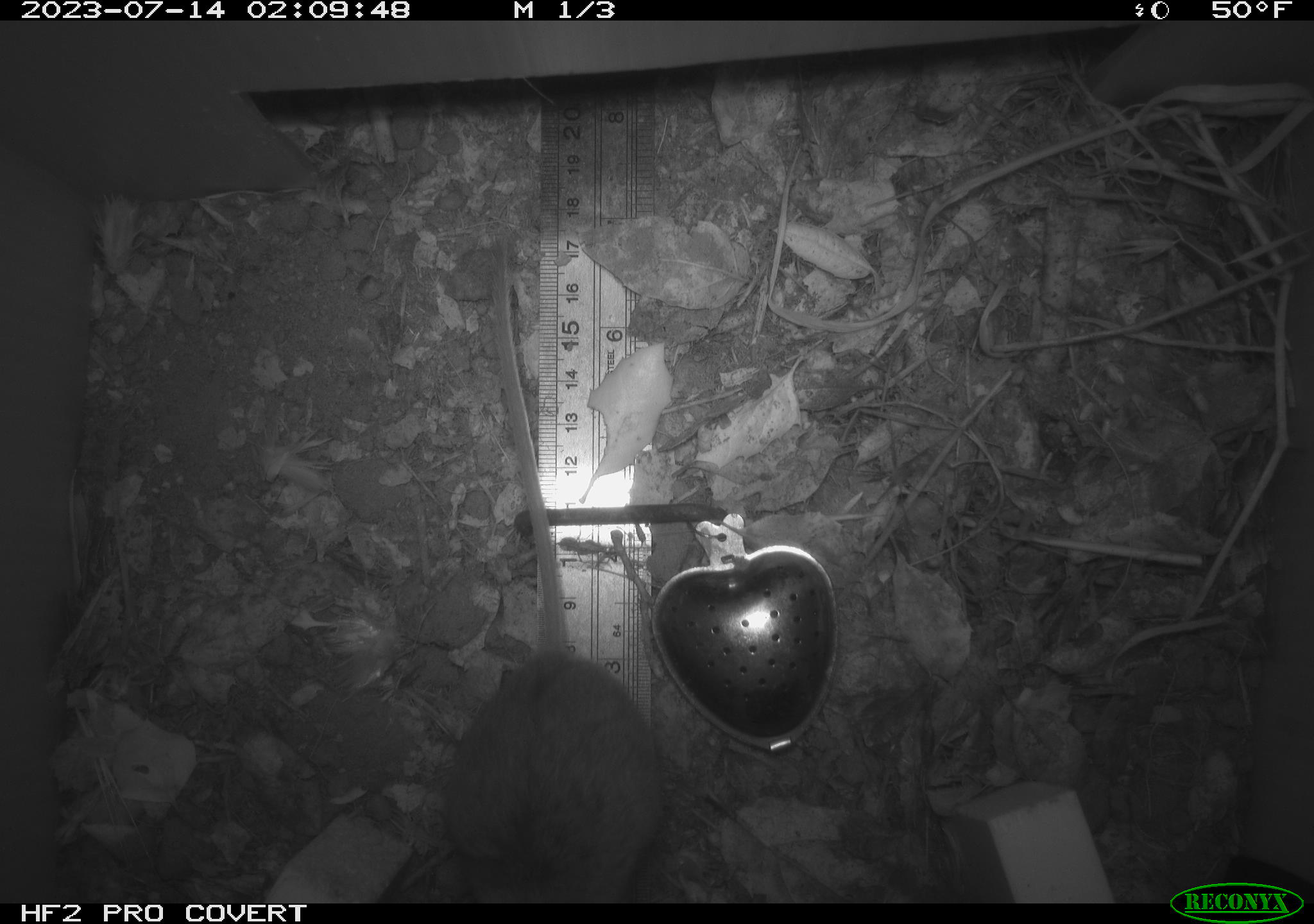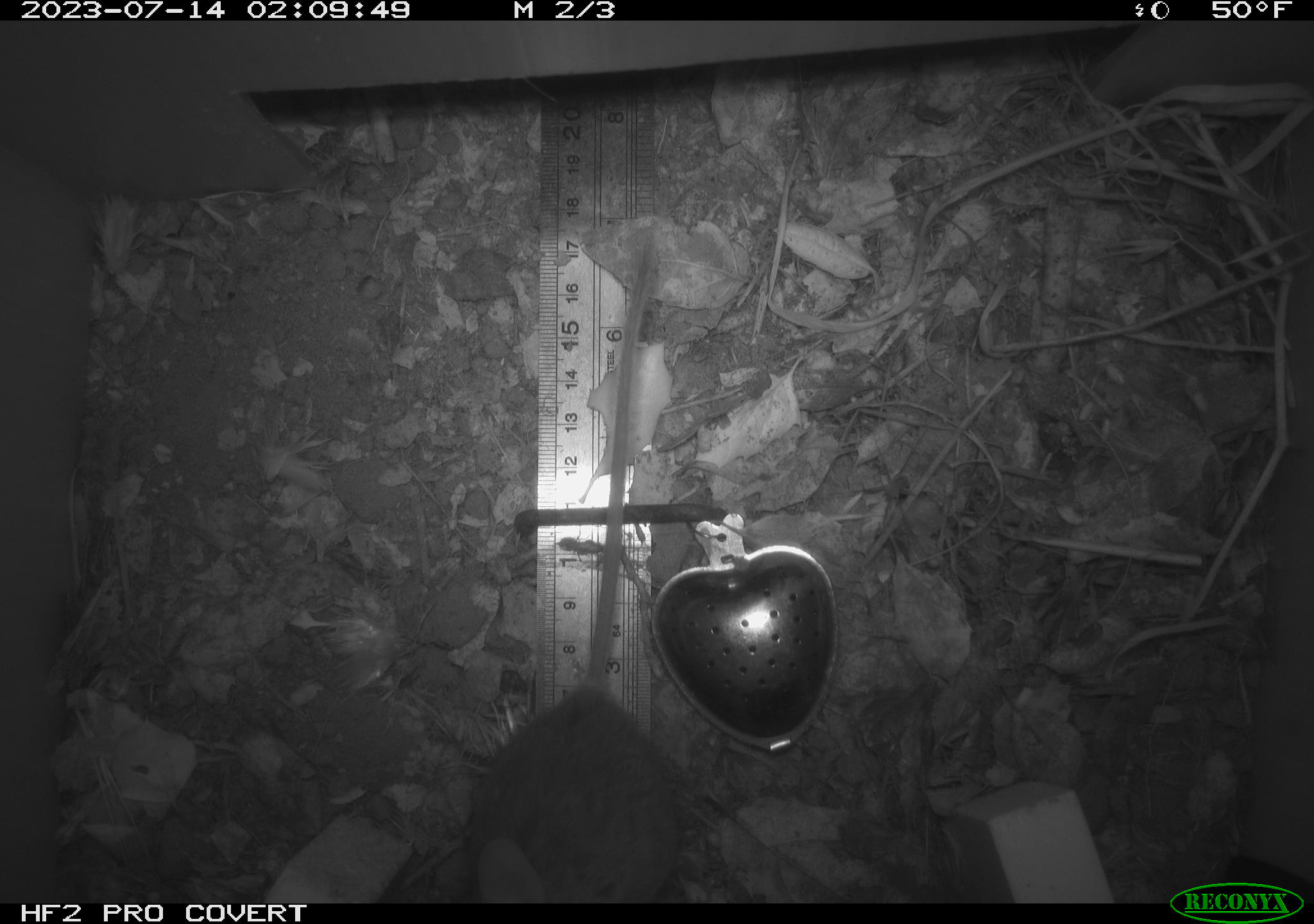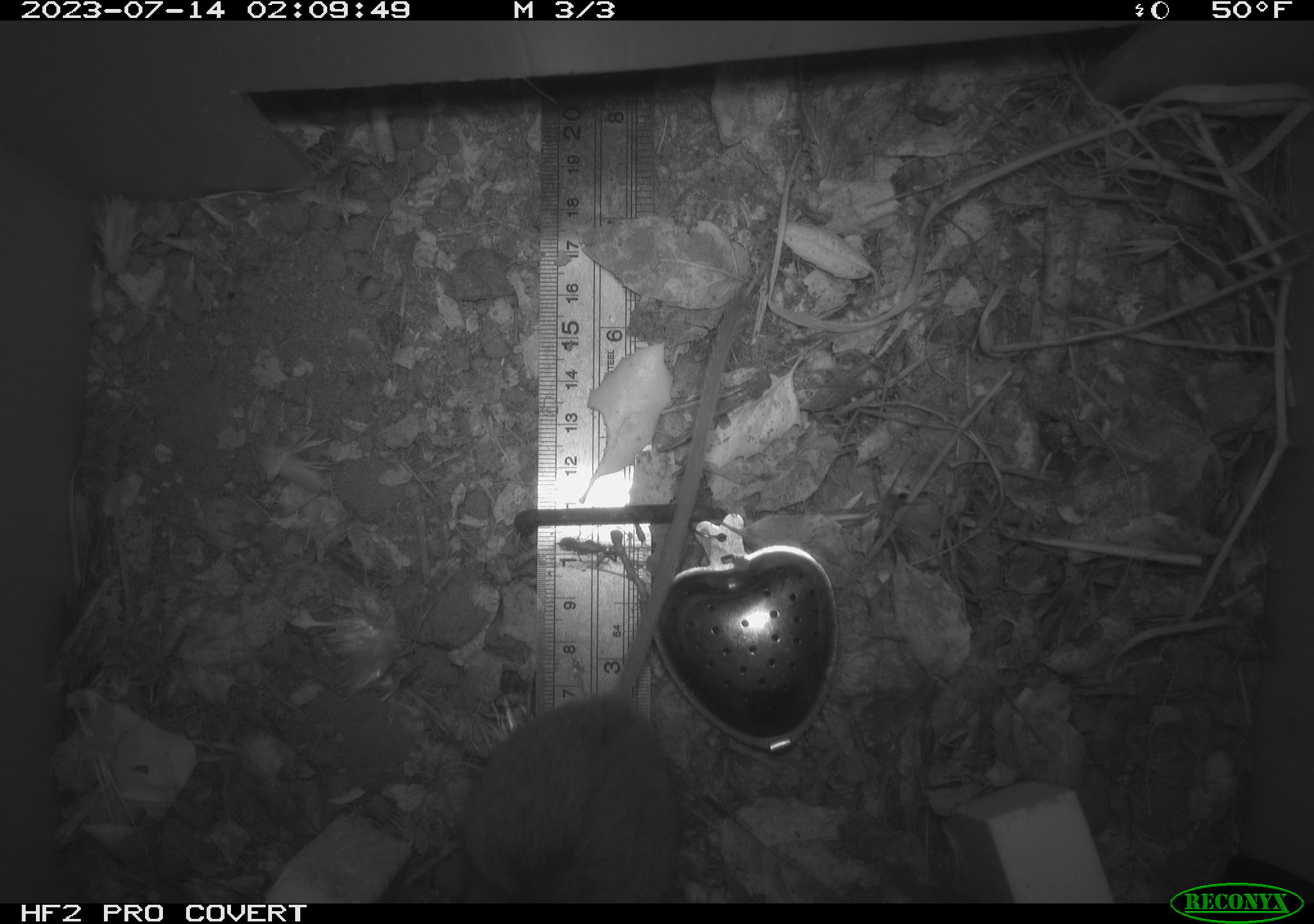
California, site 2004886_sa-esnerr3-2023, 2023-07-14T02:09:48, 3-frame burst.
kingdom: Animalia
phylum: Chordata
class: Mammalia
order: Rodentia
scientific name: Rodentia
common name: mouse species